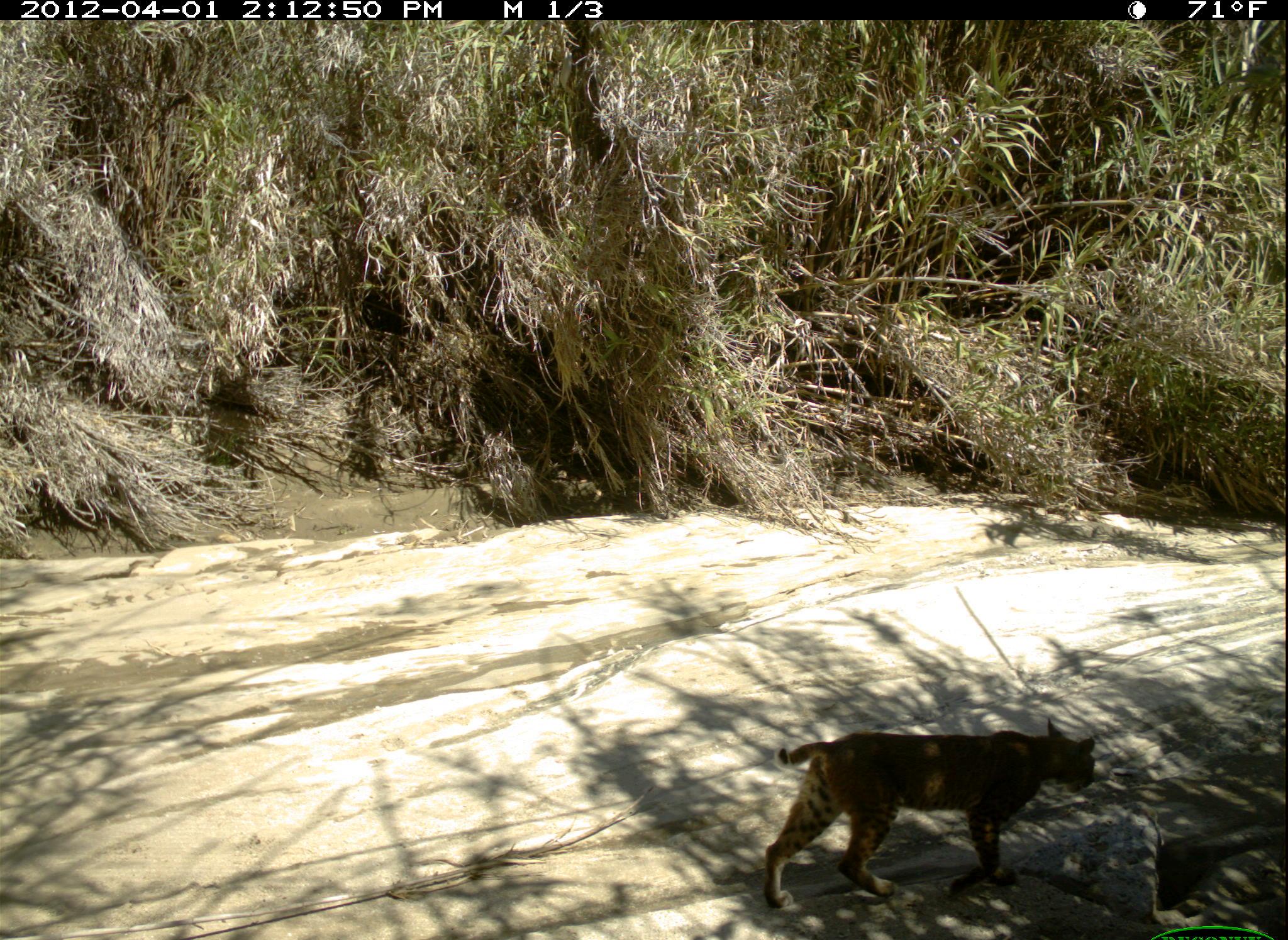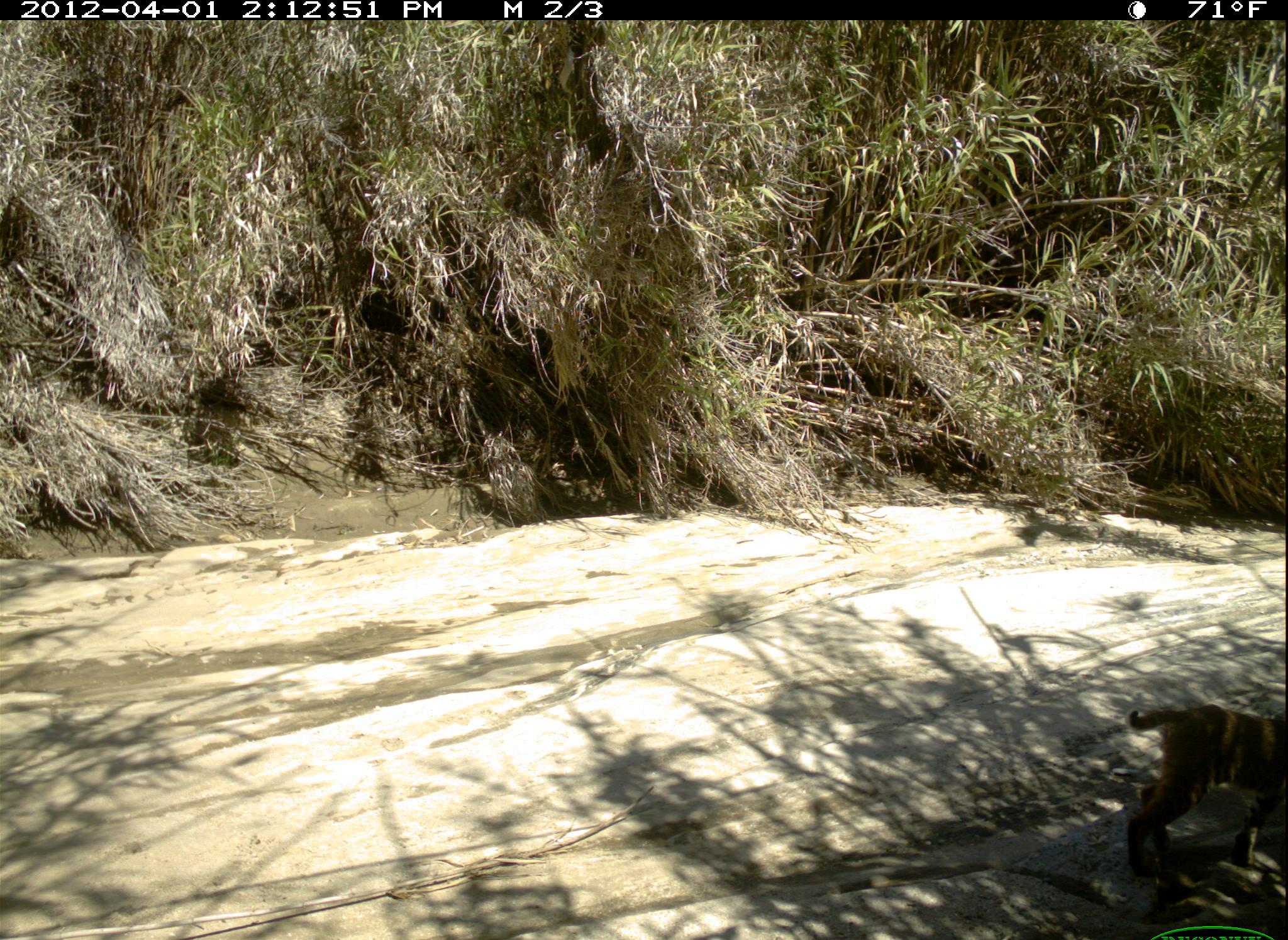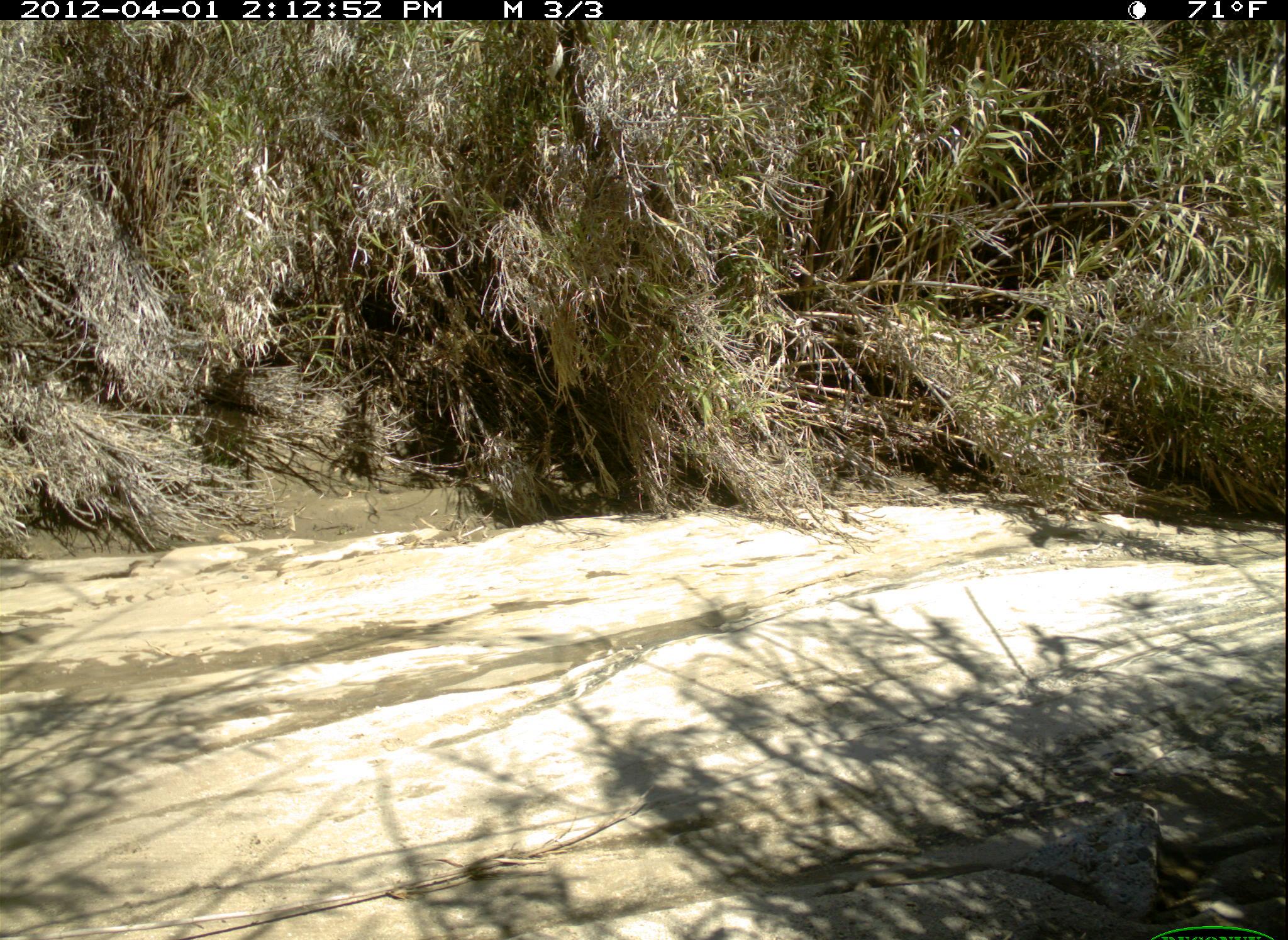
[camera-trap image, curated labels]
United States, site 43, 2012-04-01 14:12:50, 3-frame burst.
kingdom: Animalia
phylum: Chordata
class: Mammalia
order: Carnivora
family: Felidae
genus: Lynx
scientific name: Lynx rufus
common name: bobcat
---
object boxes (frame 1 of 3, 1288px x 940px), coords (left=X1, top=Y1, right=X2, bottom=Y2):
bobcat: (left=742, top=707, right=1111, bottom=921)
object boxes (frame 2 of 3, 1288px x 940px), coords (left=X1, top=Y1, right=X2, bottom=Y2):
bobcat: (left=1103, top=686, right=1286, bottom=902)